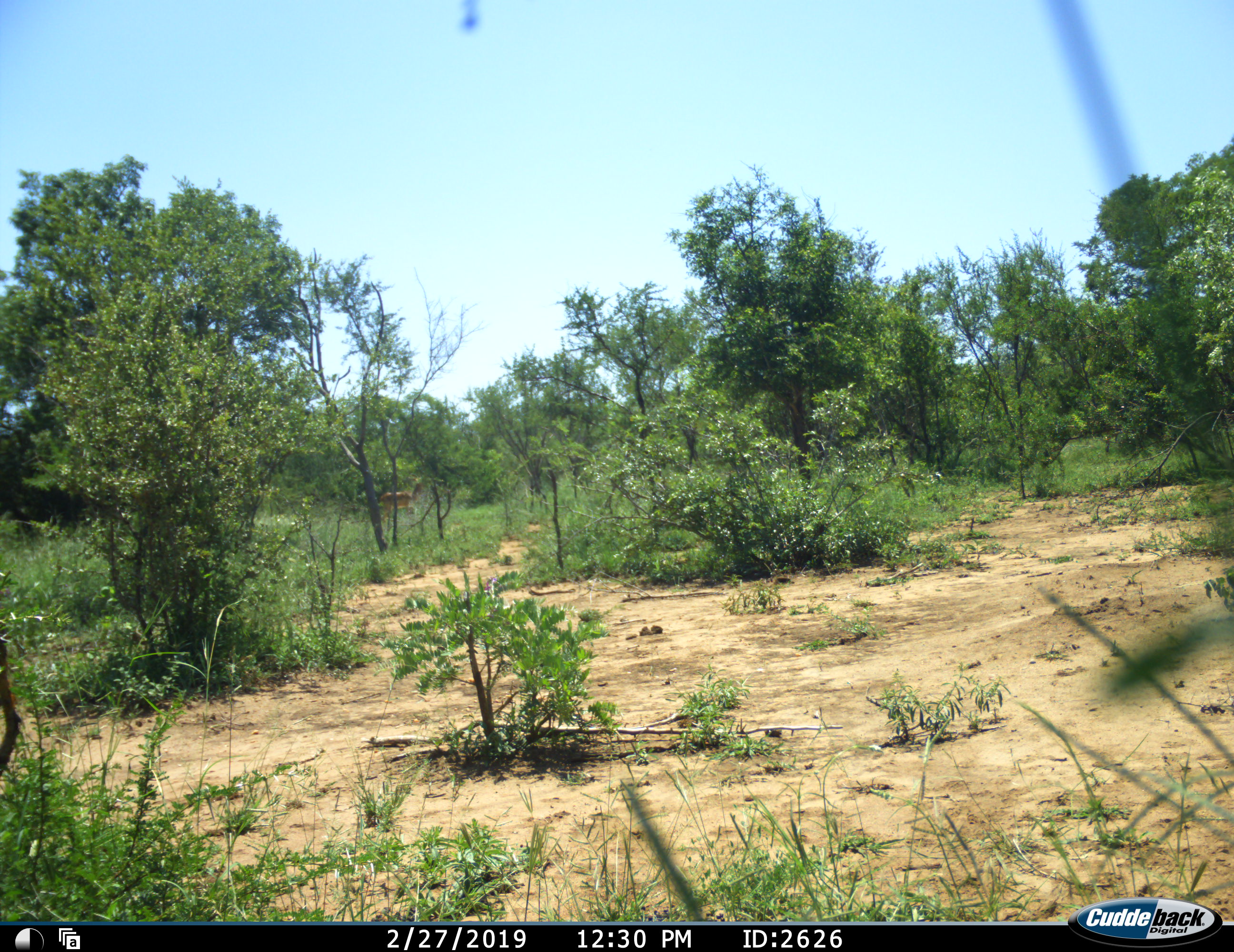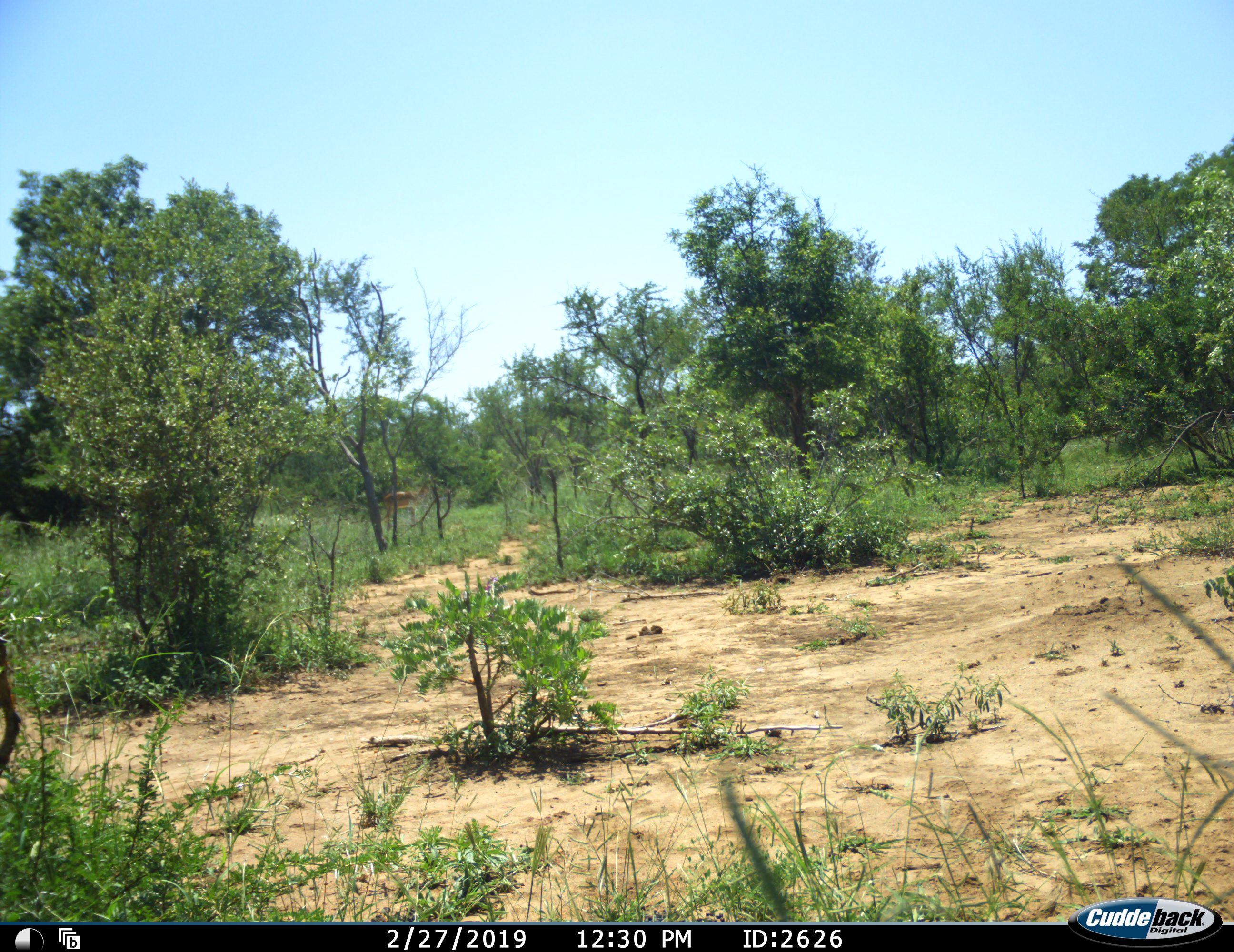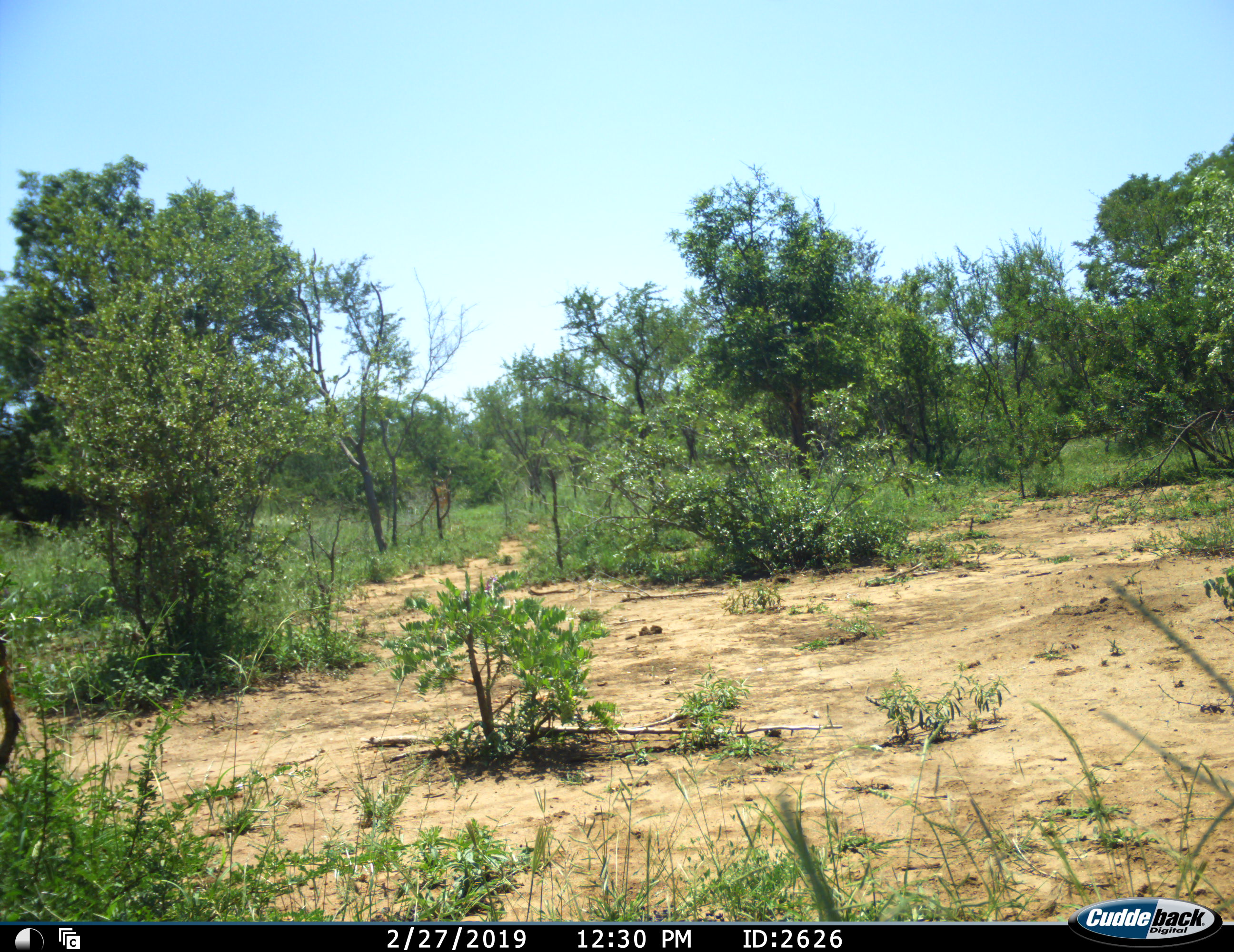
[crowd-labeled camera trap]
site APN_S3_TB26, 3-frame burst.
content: unidentified animal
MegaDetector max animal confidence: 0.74